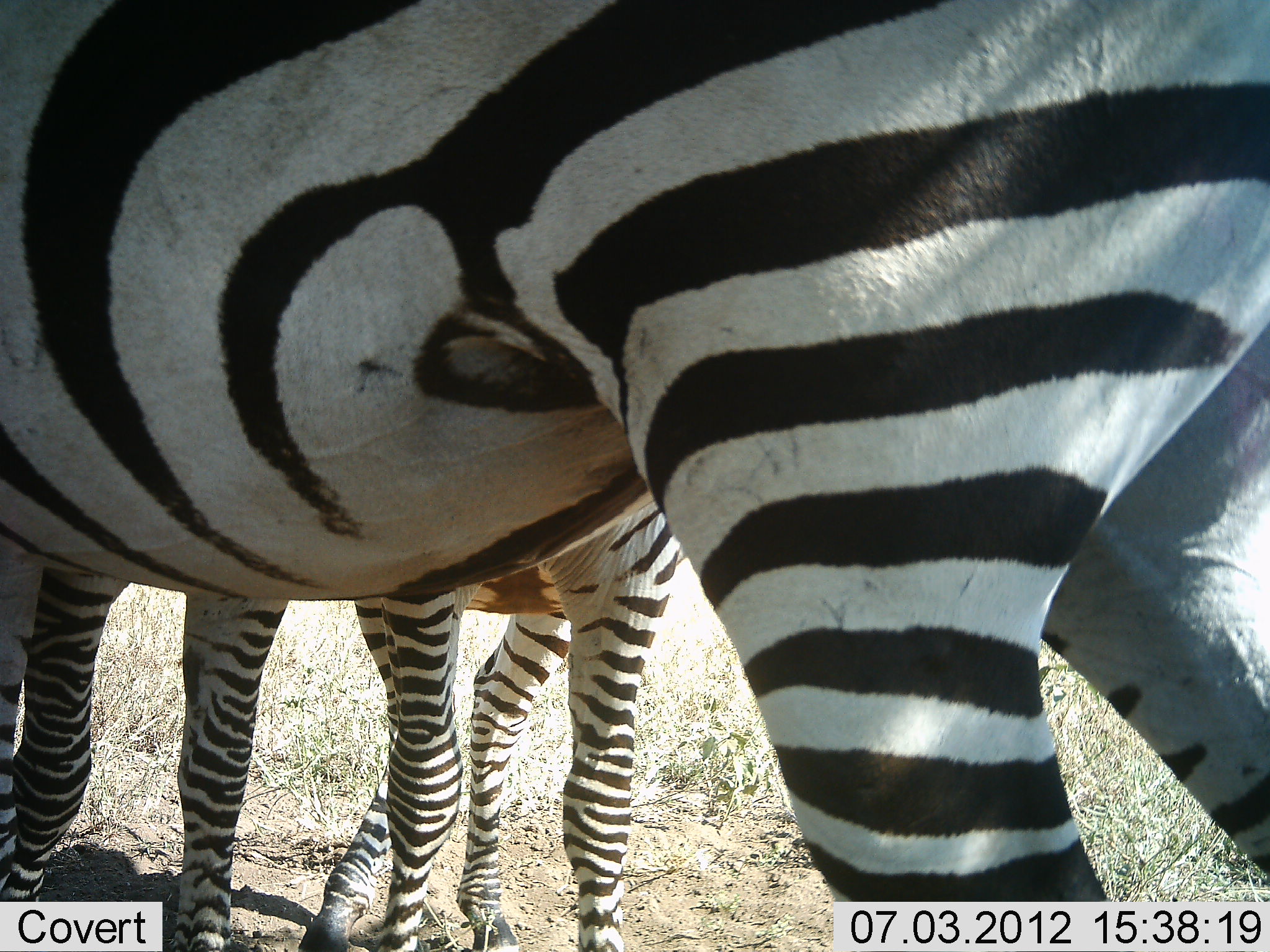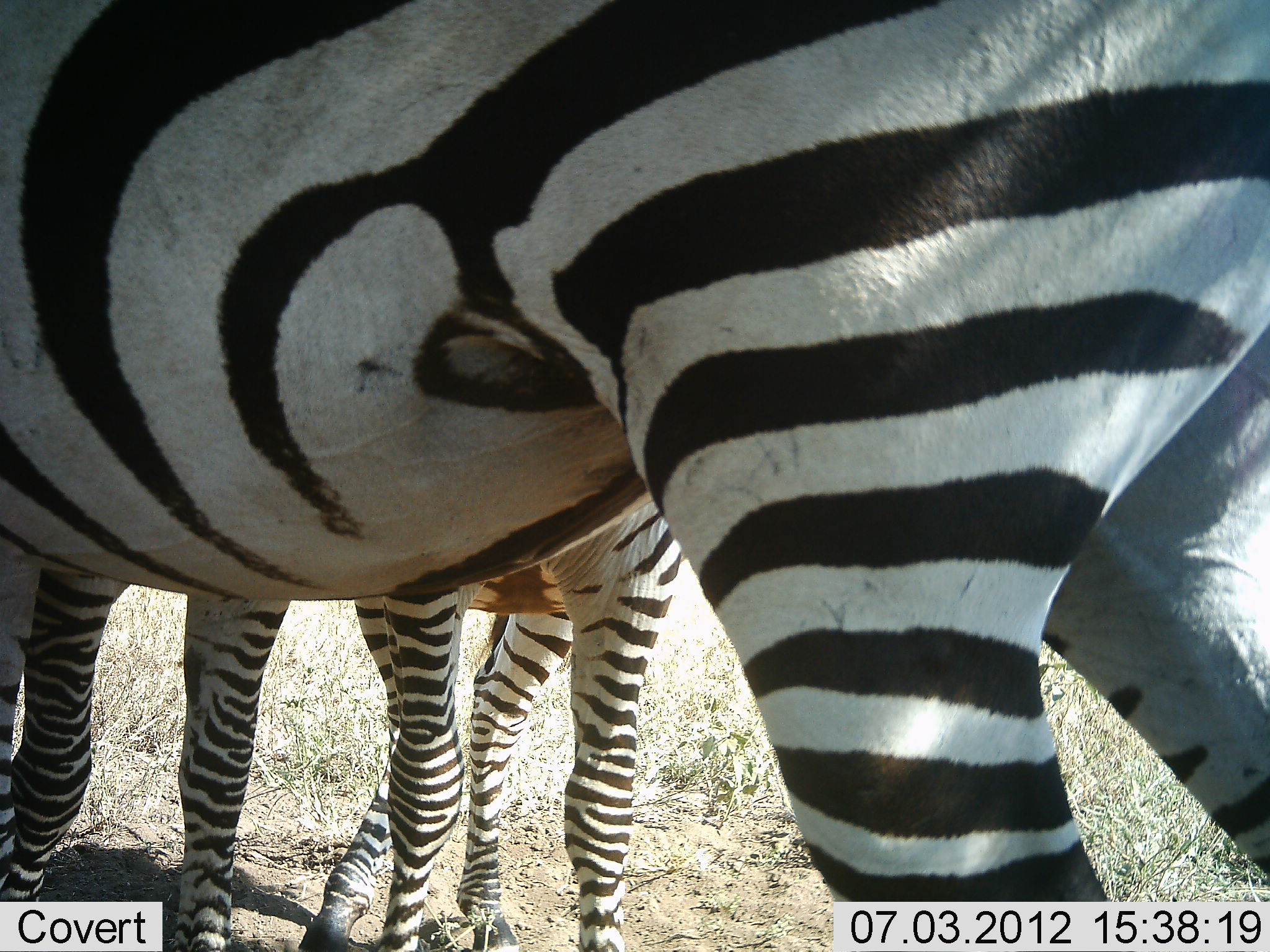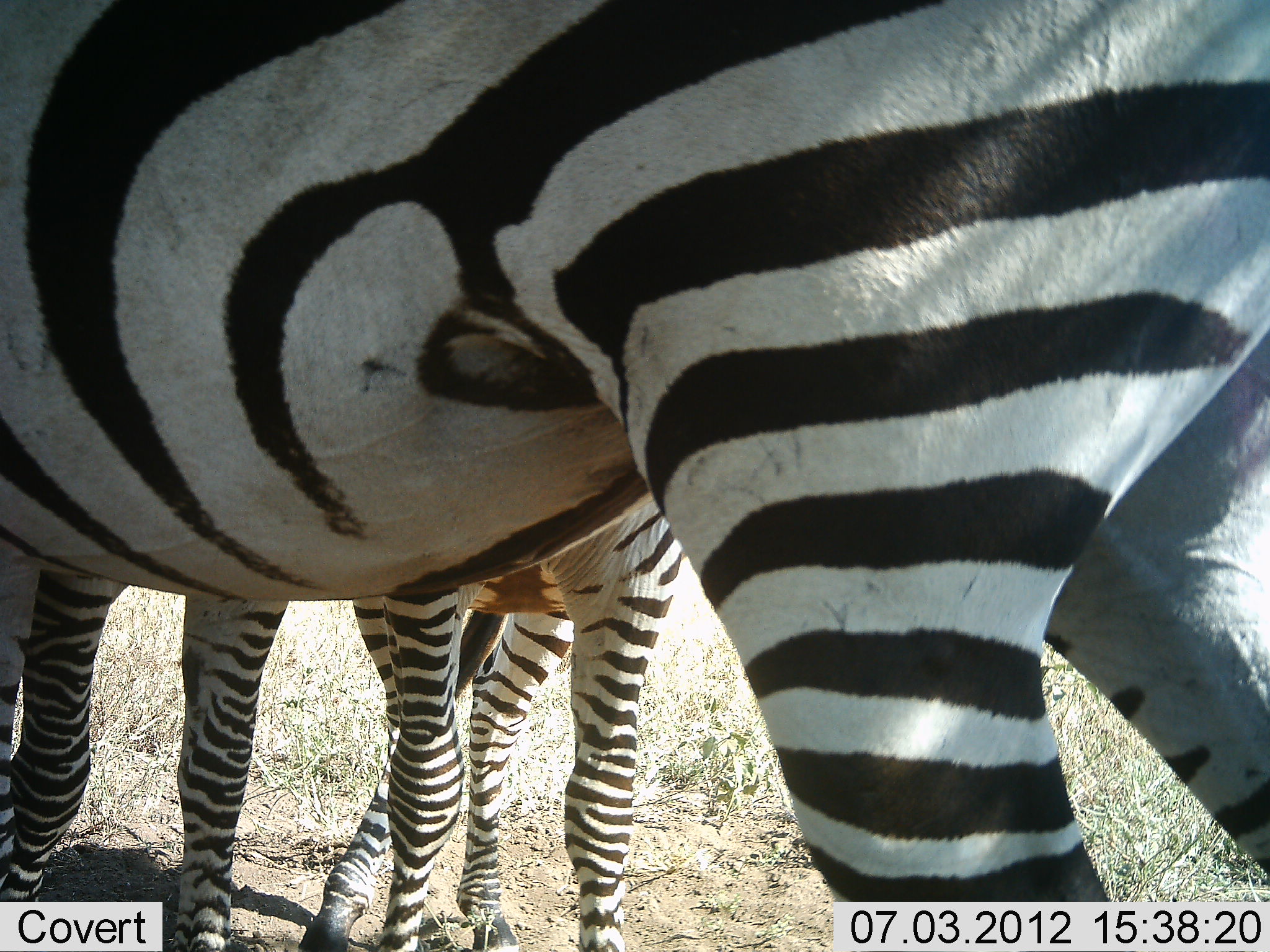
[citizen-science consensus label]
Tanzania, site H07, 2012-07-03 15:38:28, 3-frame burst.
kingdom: Animalia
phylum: Chordata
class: Mammalia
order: Perissodactyla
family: Equidae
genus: Equus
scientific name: Equus quagga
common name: plains zebra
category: zebra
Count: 3.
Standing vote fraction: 100%.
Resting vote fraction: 0%.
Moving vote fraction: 0%.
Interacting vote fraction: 20%.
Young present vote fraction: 10%.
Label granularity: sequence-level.